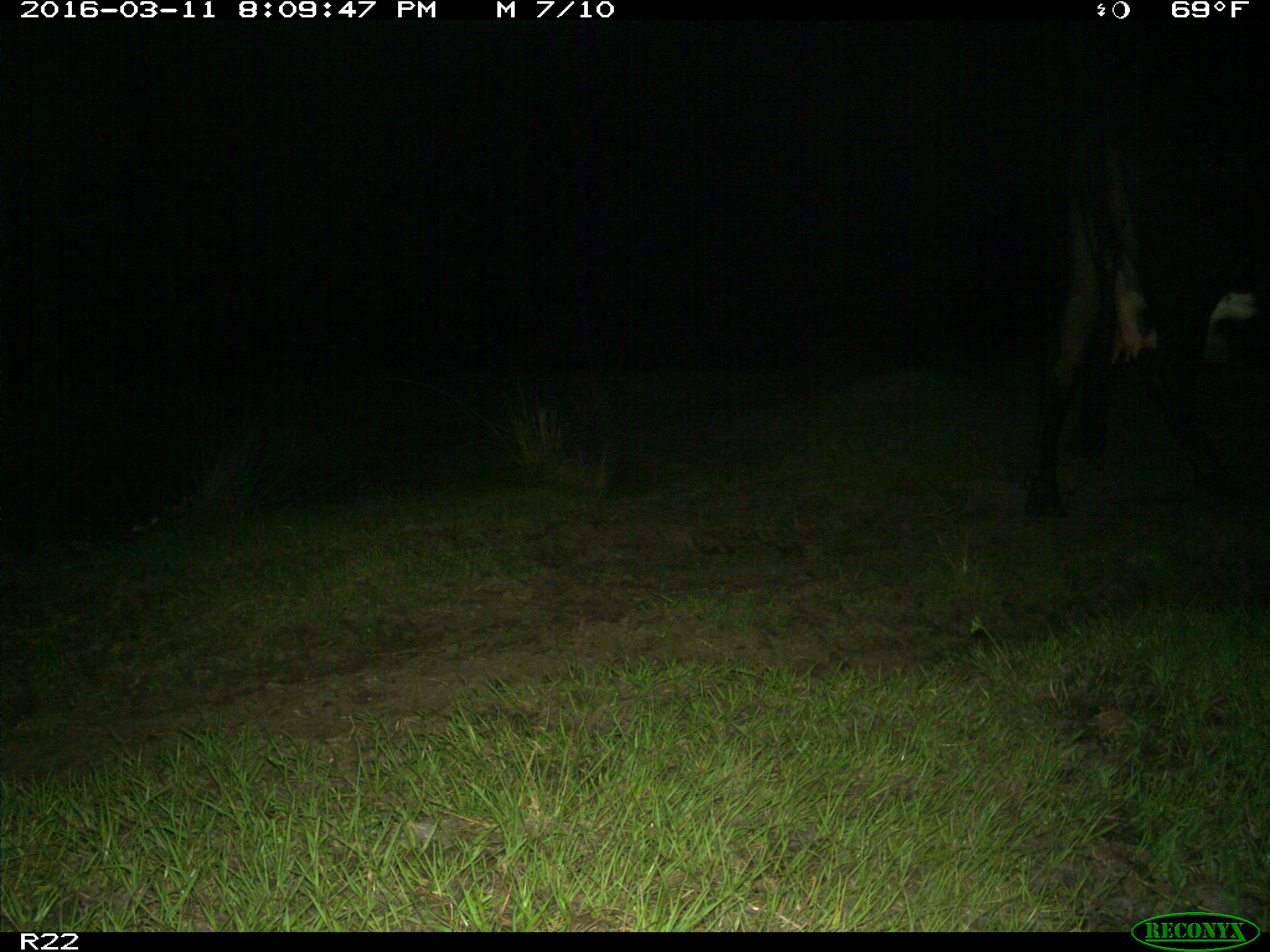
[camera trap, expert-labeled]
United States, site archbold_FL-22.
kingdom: Animalia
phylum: Chordata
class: Mammalia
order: Artiodactyla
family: Bovidae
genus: Bos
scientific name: Bos taurus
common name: domestic cow